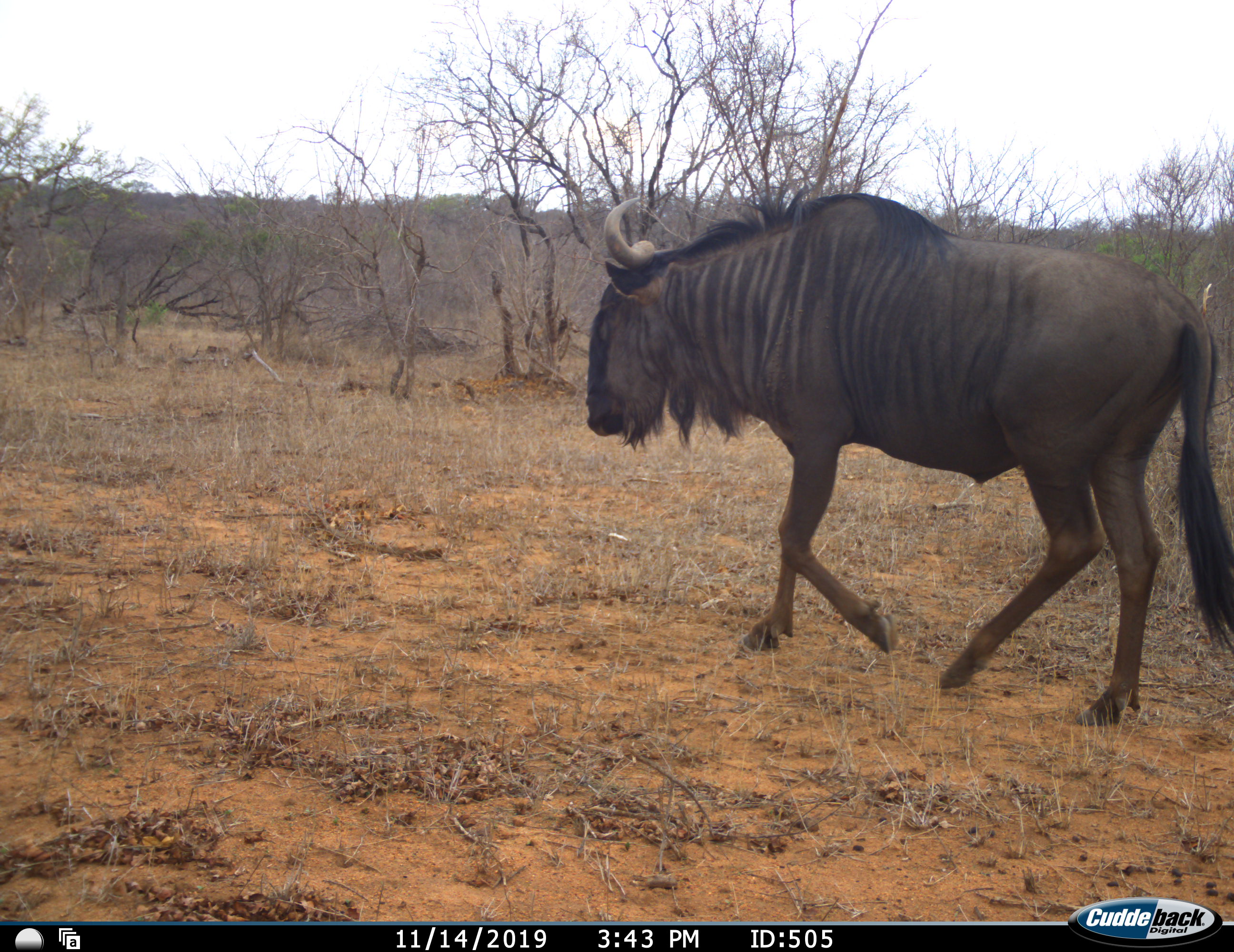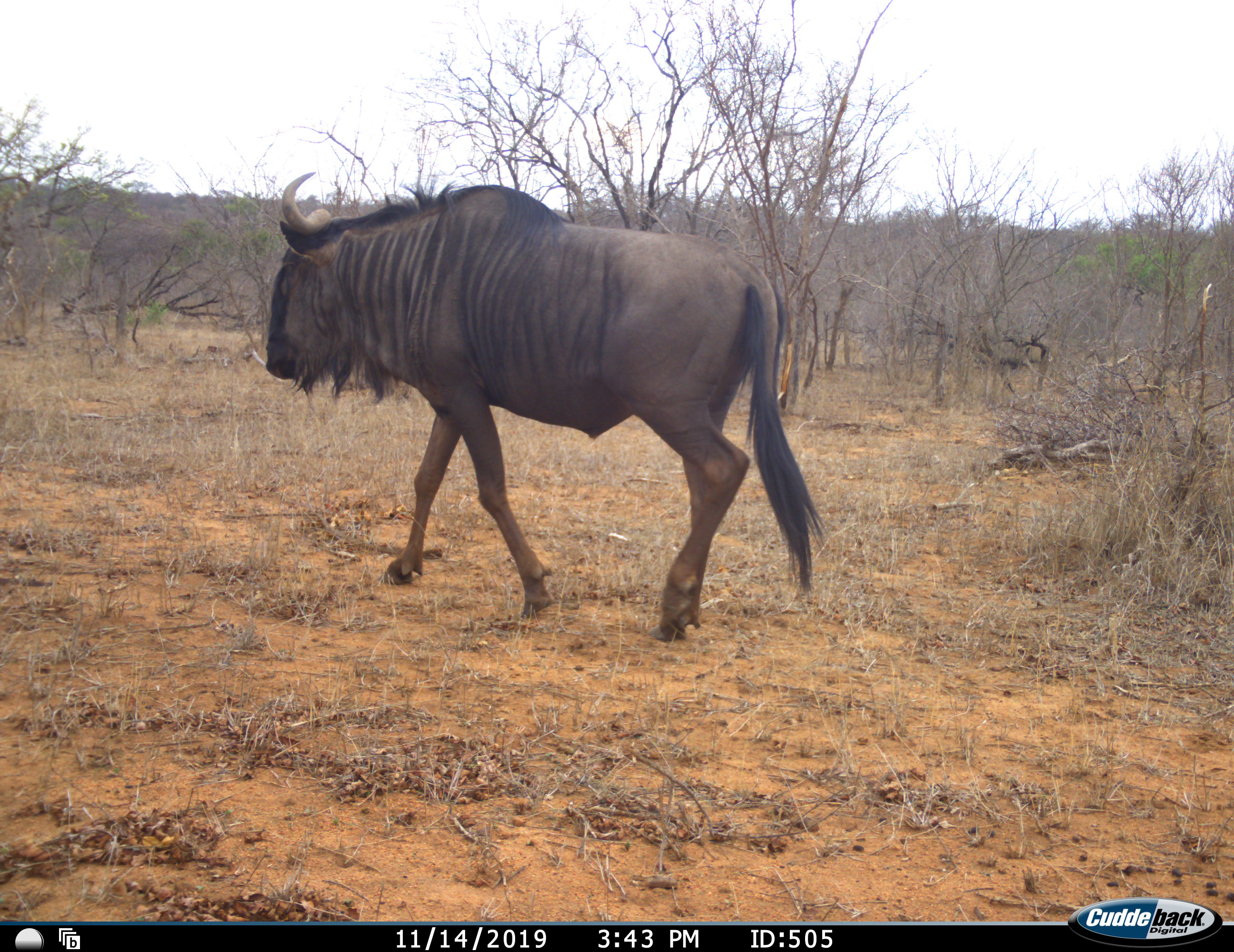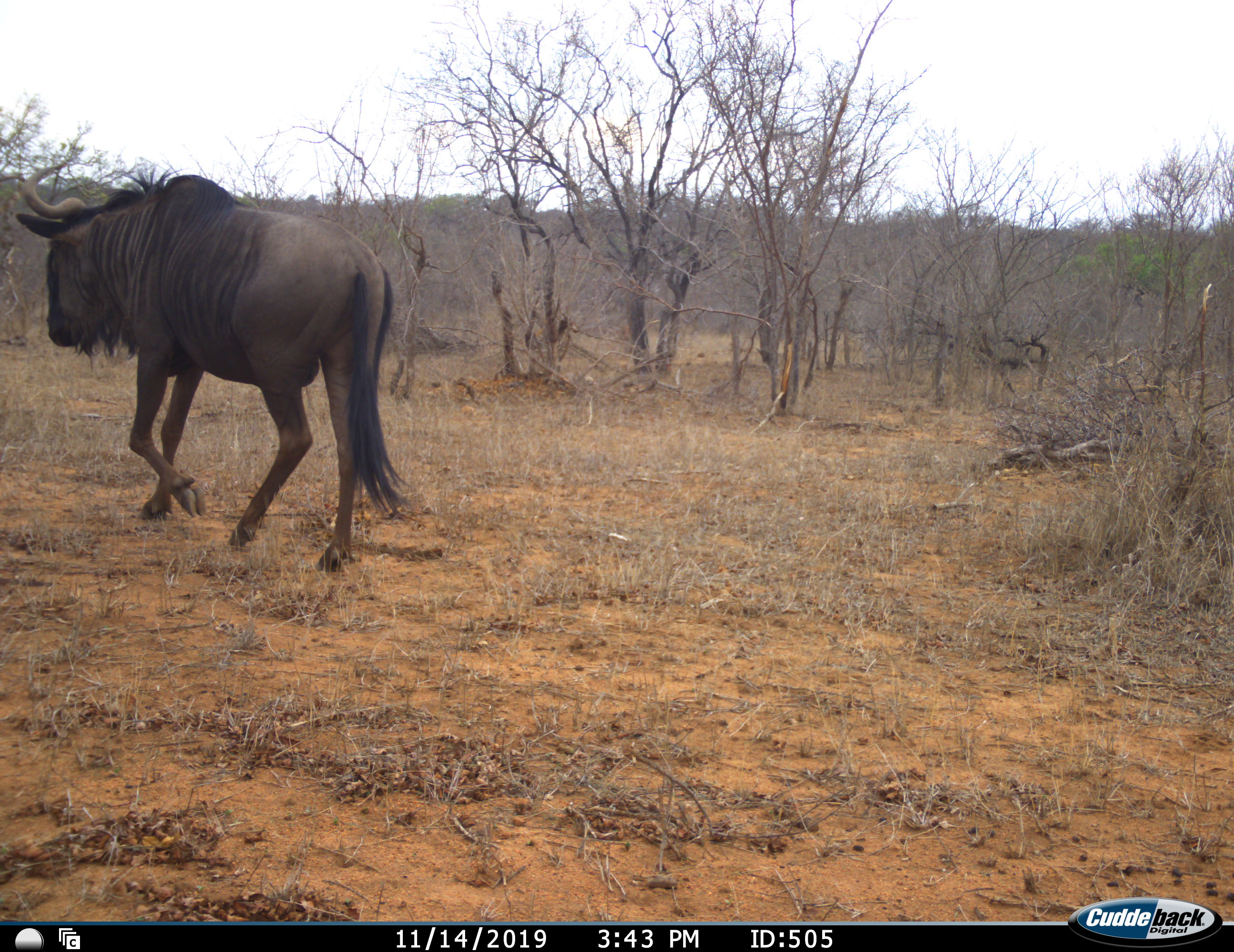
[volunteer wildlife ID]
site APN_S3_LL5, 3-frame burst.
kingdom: Animalia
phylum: Chordata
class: Mammalia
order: Artiodactyla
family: Bovidae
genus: Connochaetes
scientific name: Connochaetes taurinus taurinus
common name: blue wildebeest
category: wildebeestblue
Wildebeestblue (blue wildebeest) (Connochaetes taurinus taurinus), count 1. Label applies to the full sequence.